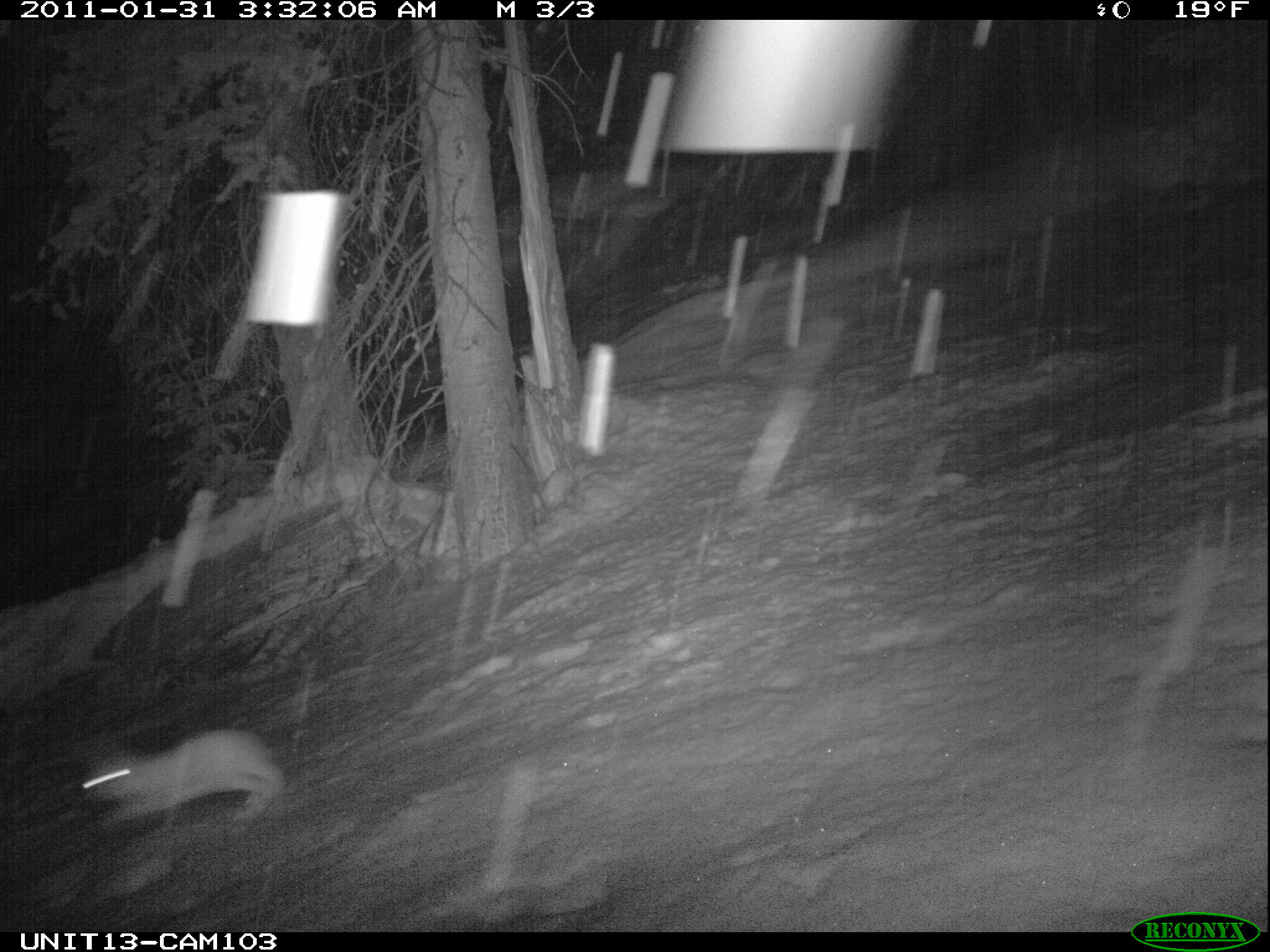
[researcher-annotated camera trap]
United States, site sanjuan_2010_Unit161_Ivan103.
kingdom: Animalia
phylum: Chordata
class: Mammalia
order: Lagomorpha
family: Leporidae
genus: Lepus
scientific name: Lepus americanus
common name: snowshoe hare